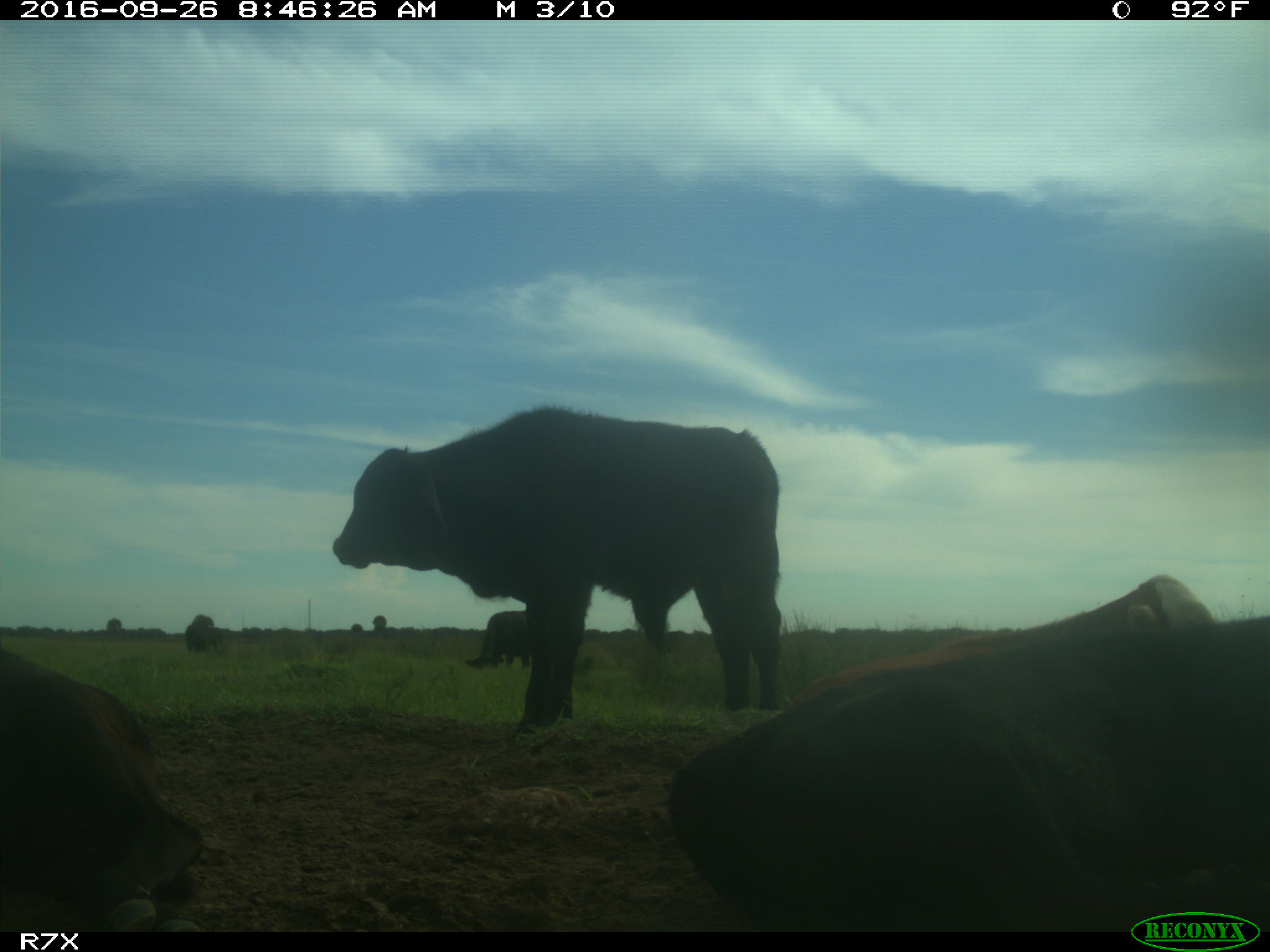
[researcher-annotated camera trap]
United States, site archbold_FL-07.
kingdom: Animalia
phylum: Chordata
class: Mammalia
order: Artiodactyla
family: Bovidae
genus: Bos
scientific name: Bos taurus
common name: domestic cow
Bos taurus (domestic cow).